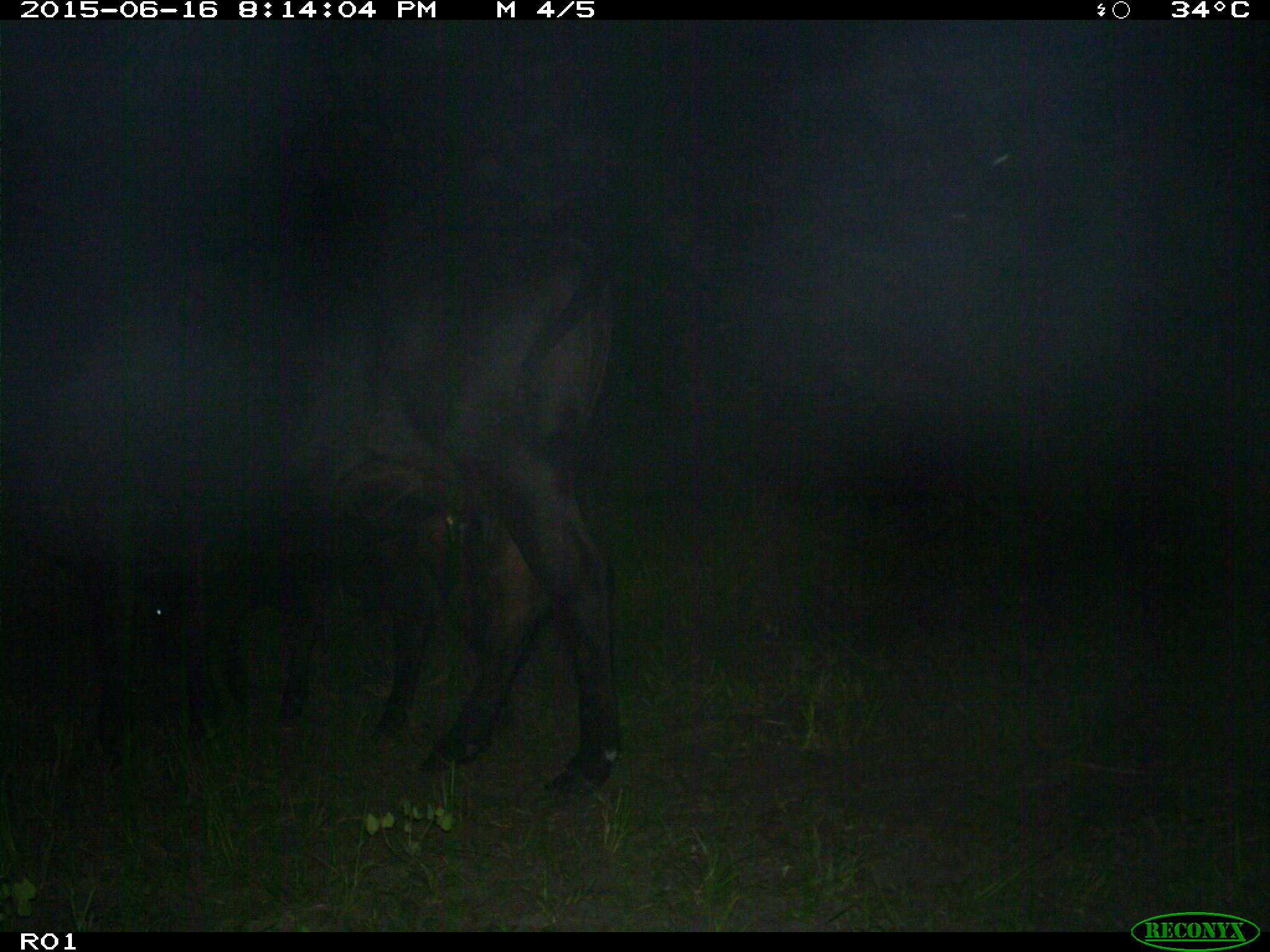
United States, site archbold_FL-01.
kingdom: Animalia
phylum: Chordata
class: Mammalia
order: Artiodactyla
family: Bovidae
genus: Bos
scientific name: Bos taurus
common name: domestic cow